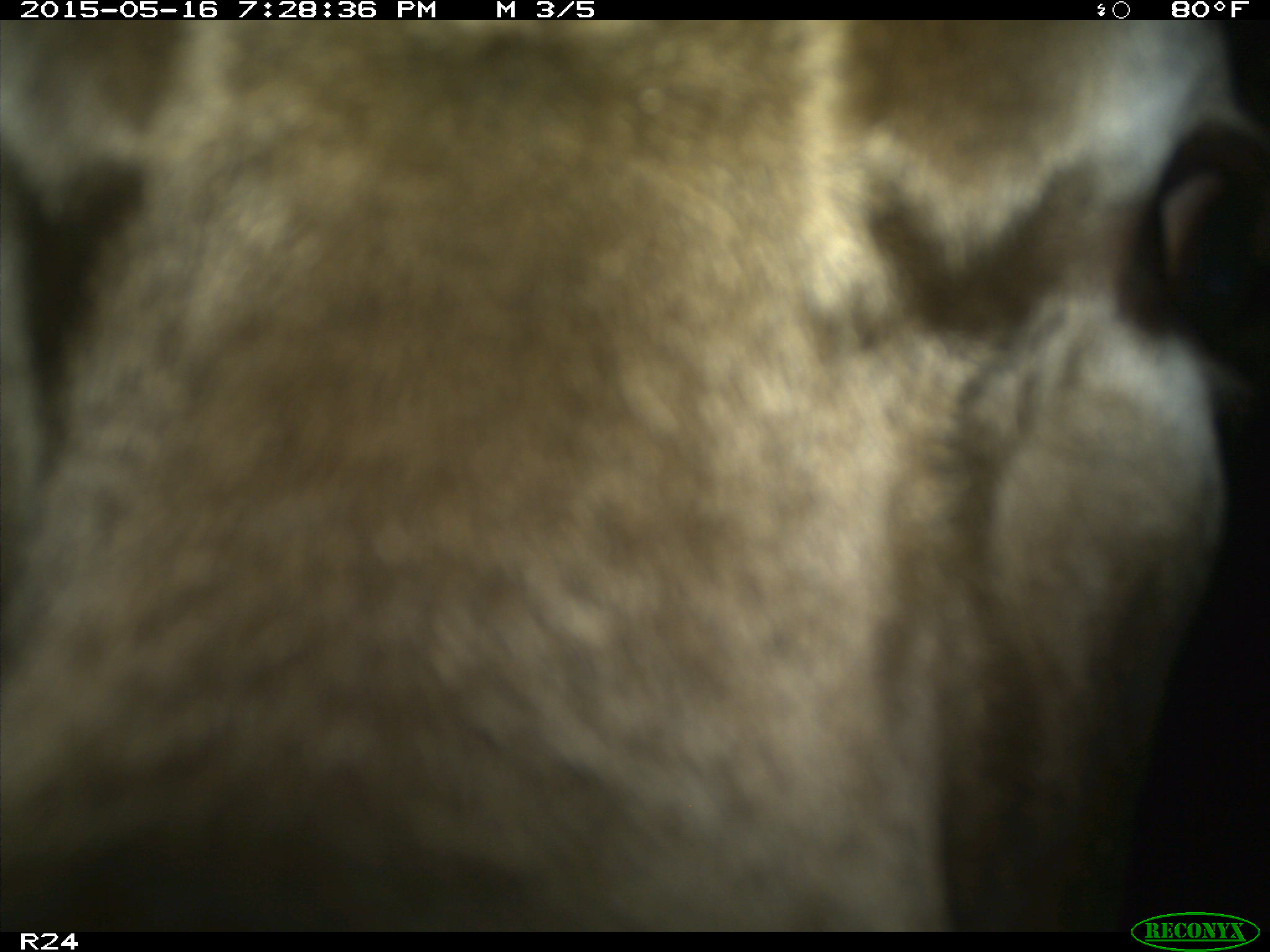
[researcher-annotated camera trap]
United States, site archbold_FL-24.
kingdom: Animalia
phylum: Chordata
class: Mammalia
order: Artiodactyla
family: Bovidae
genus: Bos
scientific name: Bos taurus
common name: domestic cow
Bos taurus (domestic cow).